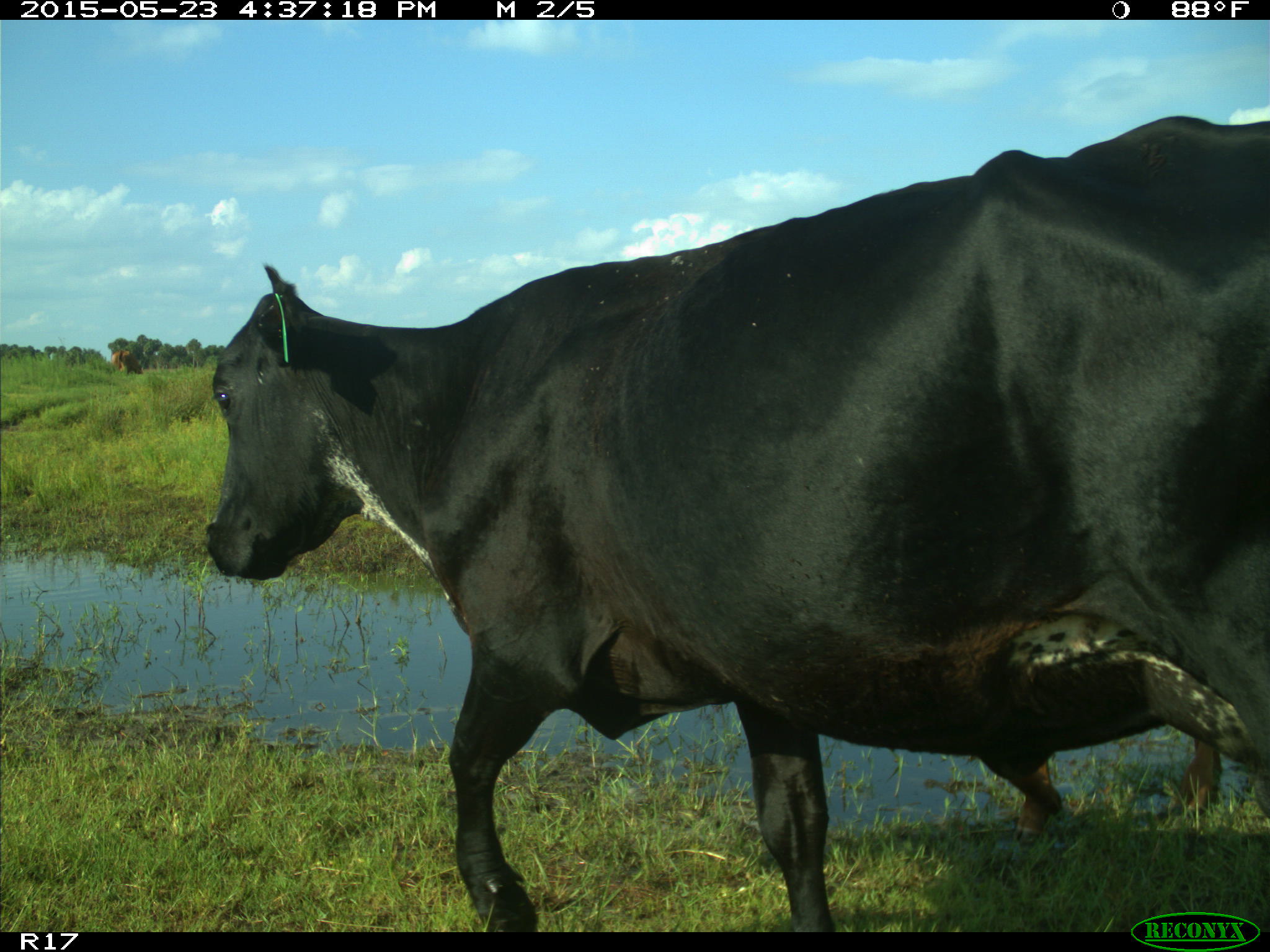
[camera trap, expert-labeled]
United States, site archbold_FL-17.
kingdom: Animalia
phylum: Chordata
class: Mammalia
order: Artiodactyla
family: Bovidae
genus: Bos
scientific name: Bos taurus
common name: domestic cow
Bos taurus (domestic cow).